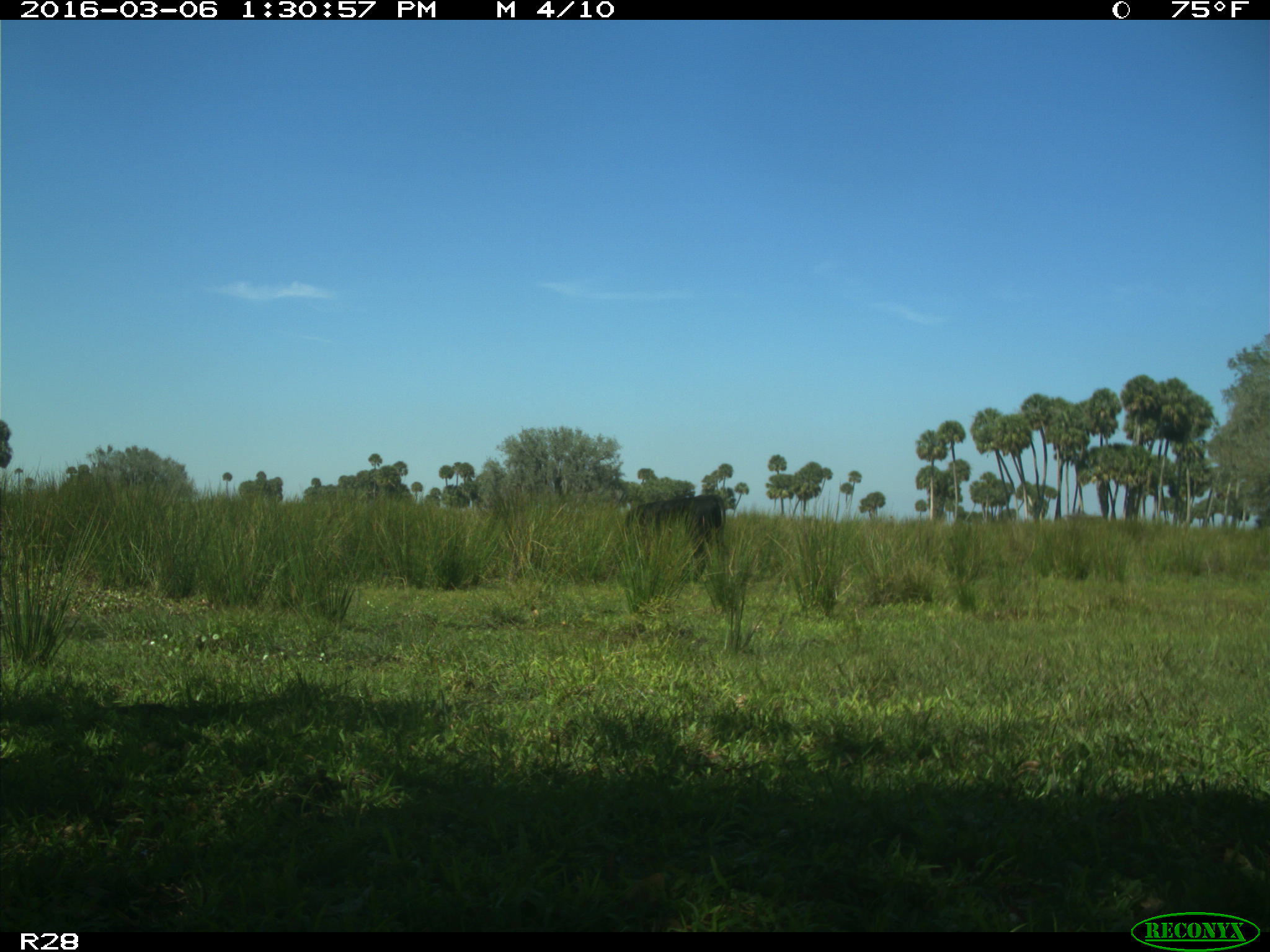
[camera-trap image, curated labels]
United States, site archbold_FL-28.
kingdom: Animalia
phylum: Chordata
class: Mammalia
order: Artiodactyla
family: Bovidae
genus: Bos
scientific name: Bos taurus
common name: domestic cow